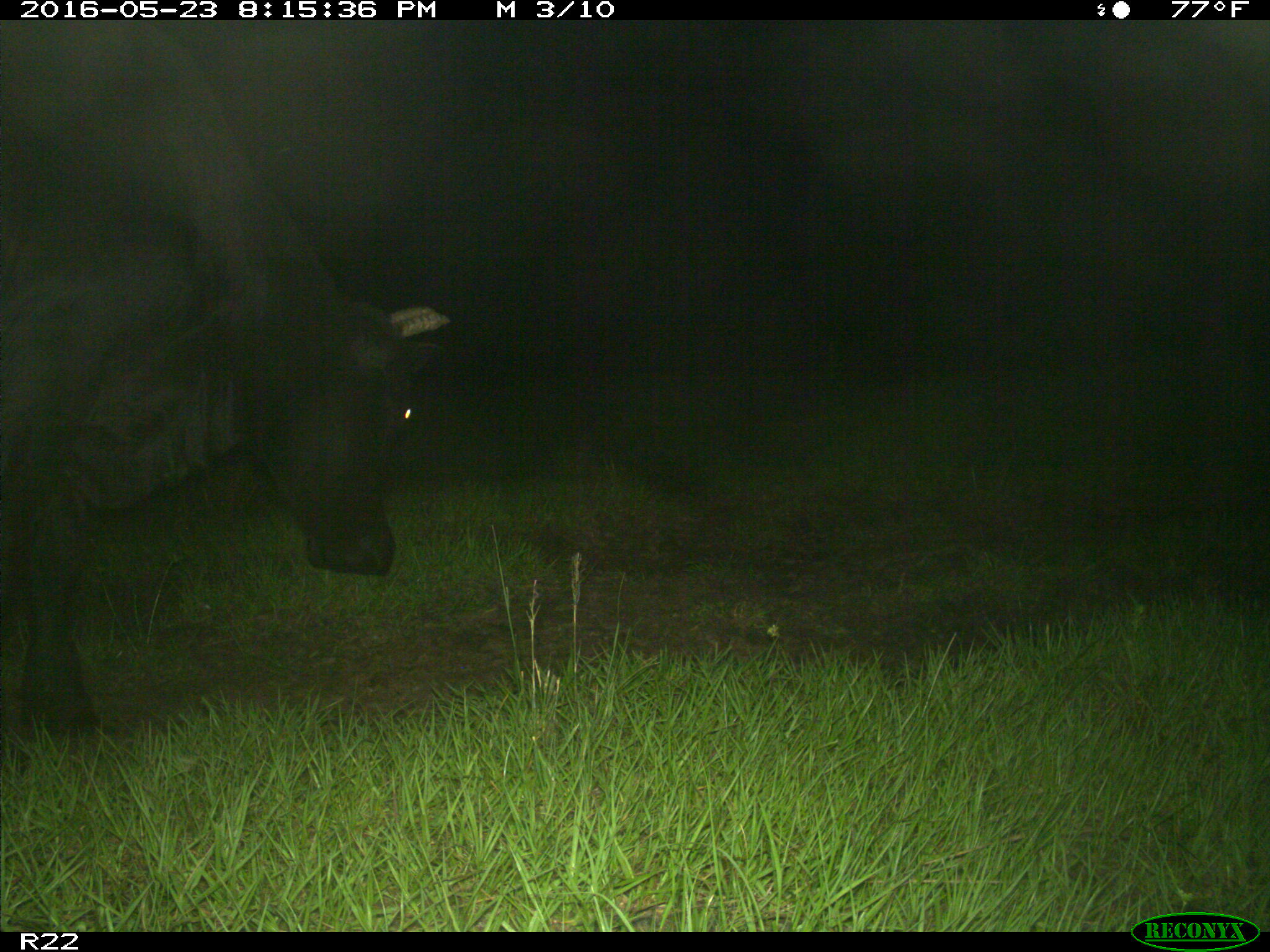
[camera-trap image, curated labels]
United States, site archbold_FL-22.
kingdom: Animalia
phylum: Chordata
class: Mammalia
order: Artiodactyla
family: Bovidae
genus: Bos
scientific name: Bos taurus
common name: domestic cow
Bos taurus (domestic cow).